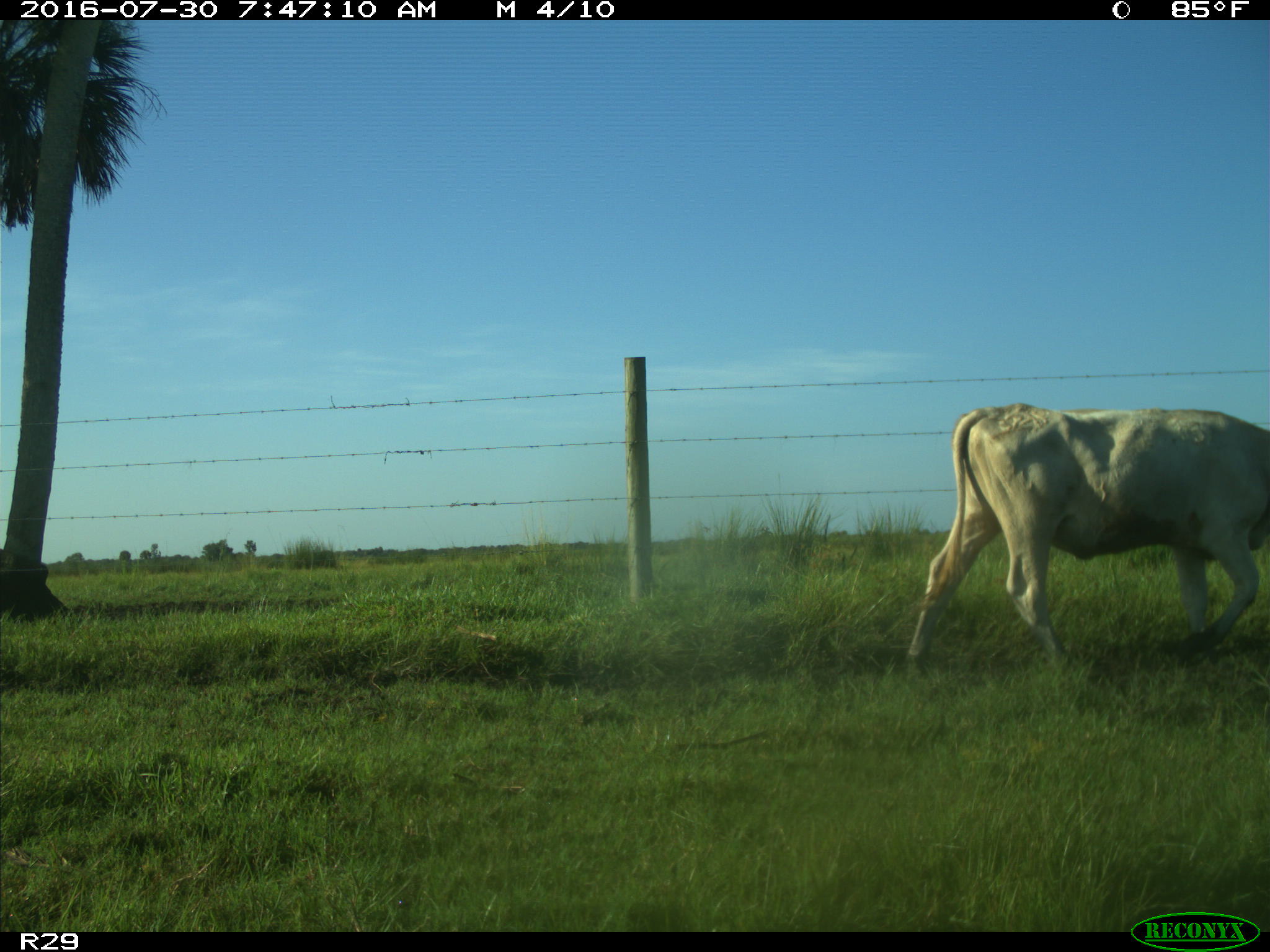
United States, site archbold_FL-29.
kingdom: Animalia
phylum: Chordata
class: Mammalia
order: Artiodactyla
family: Bovidae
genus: Bos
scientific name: Bos taurus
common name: domestic cow